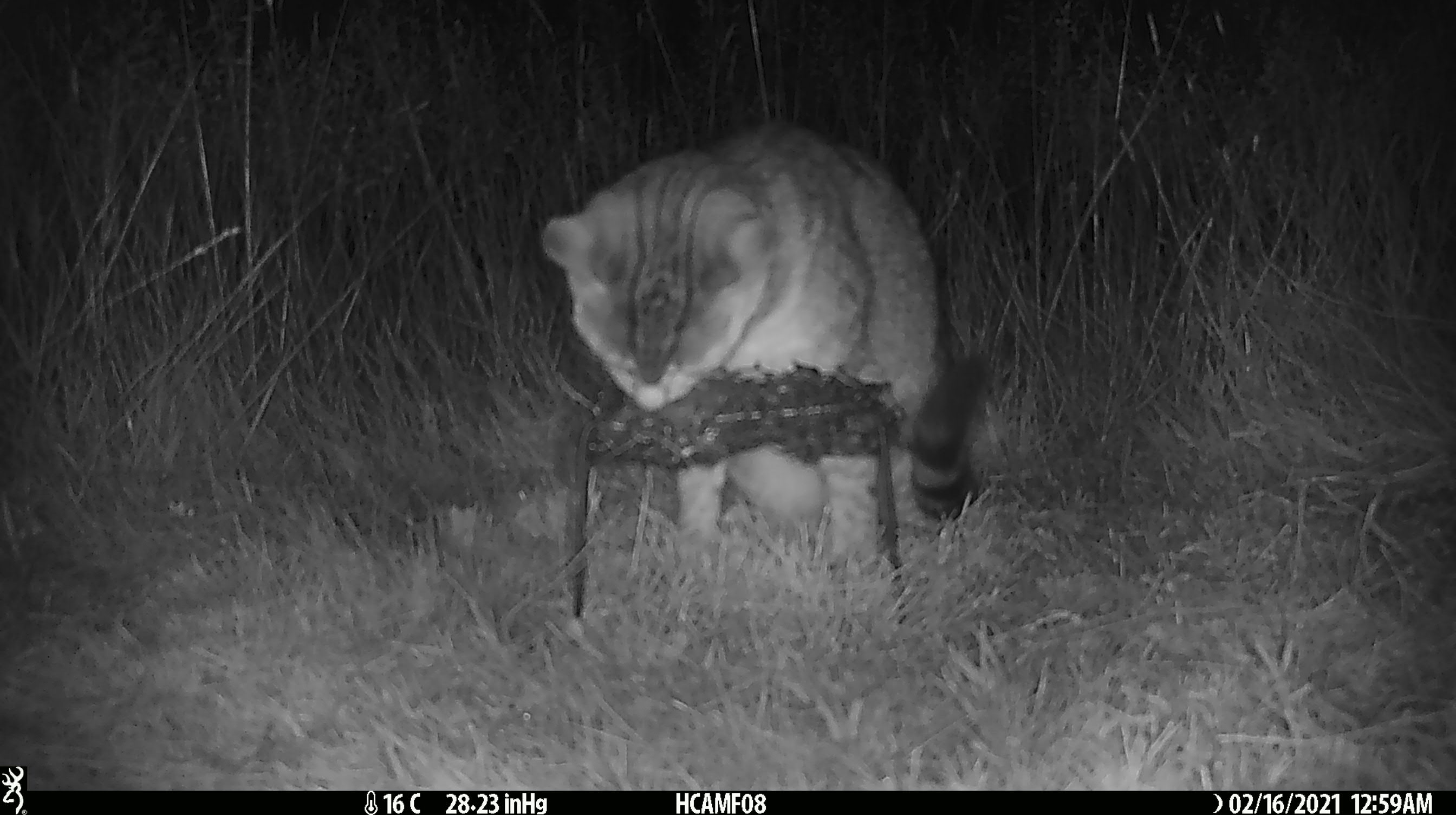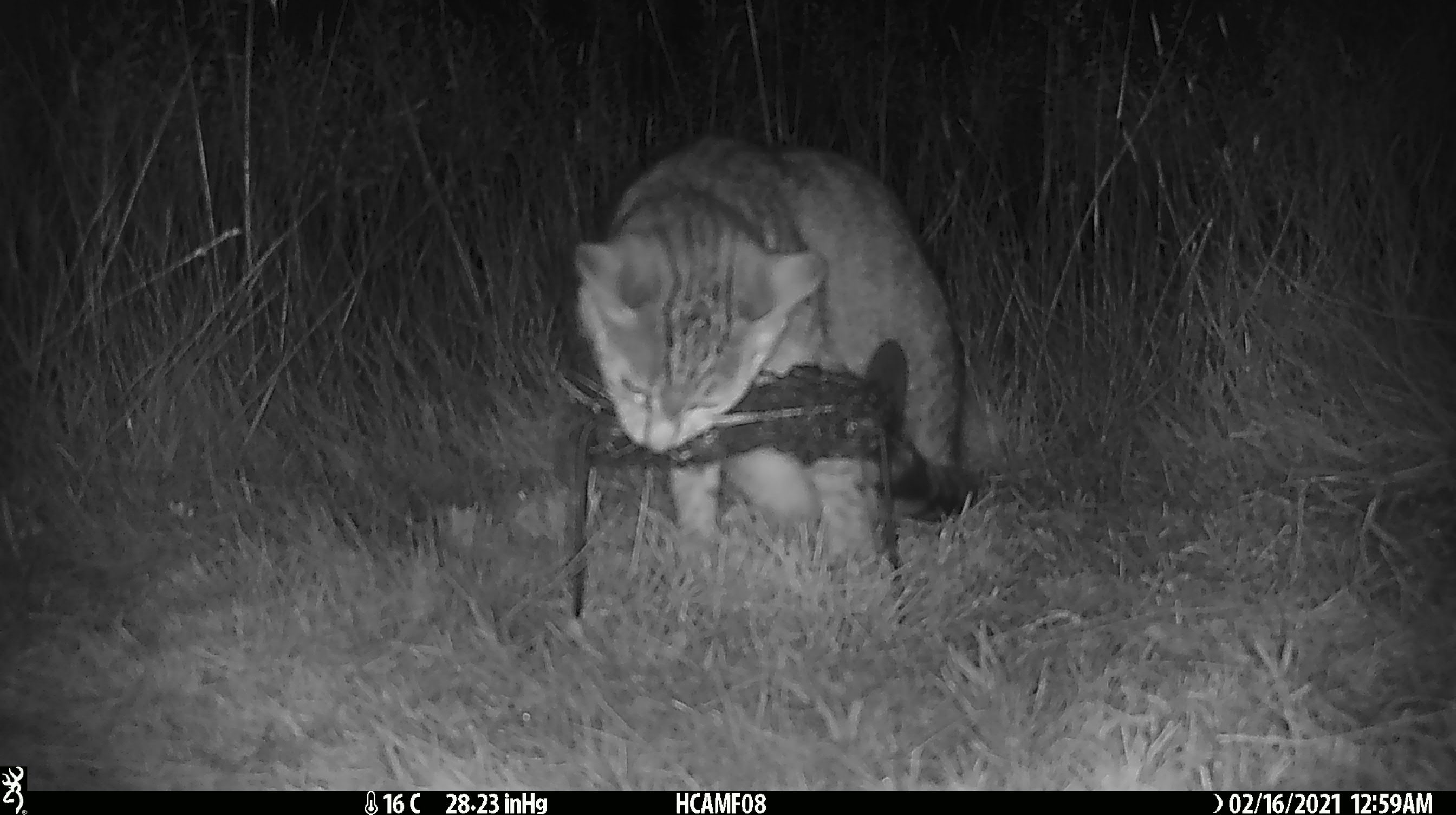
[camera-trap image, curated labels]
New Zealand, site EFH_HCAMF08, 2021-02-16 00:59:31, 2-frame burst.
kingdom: Animalia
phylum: Chordata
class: Mammalia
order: Carnivora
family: Felidae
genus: Felis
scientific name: Felis catus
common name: domestic cat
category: cat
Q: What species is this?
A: Cat (domestic cat) (Felis catus).